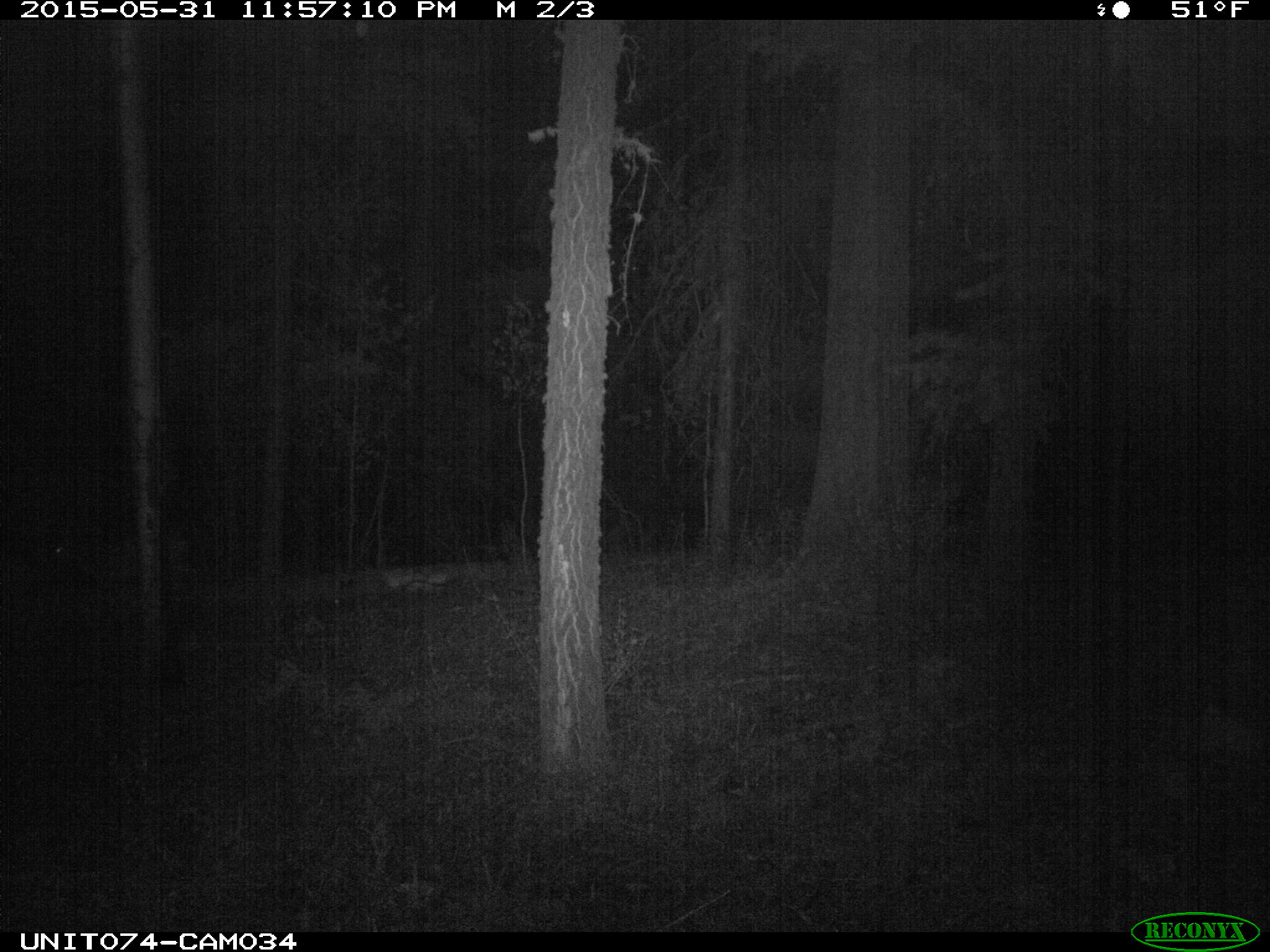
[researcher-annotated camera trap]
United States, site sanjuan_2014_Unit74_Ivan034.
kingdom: Animalia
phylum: Chordata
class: Mammalia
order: Artiodactyla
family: Cervidae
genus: Odocoileus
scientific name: Odocoileus hemionus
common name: mule deer